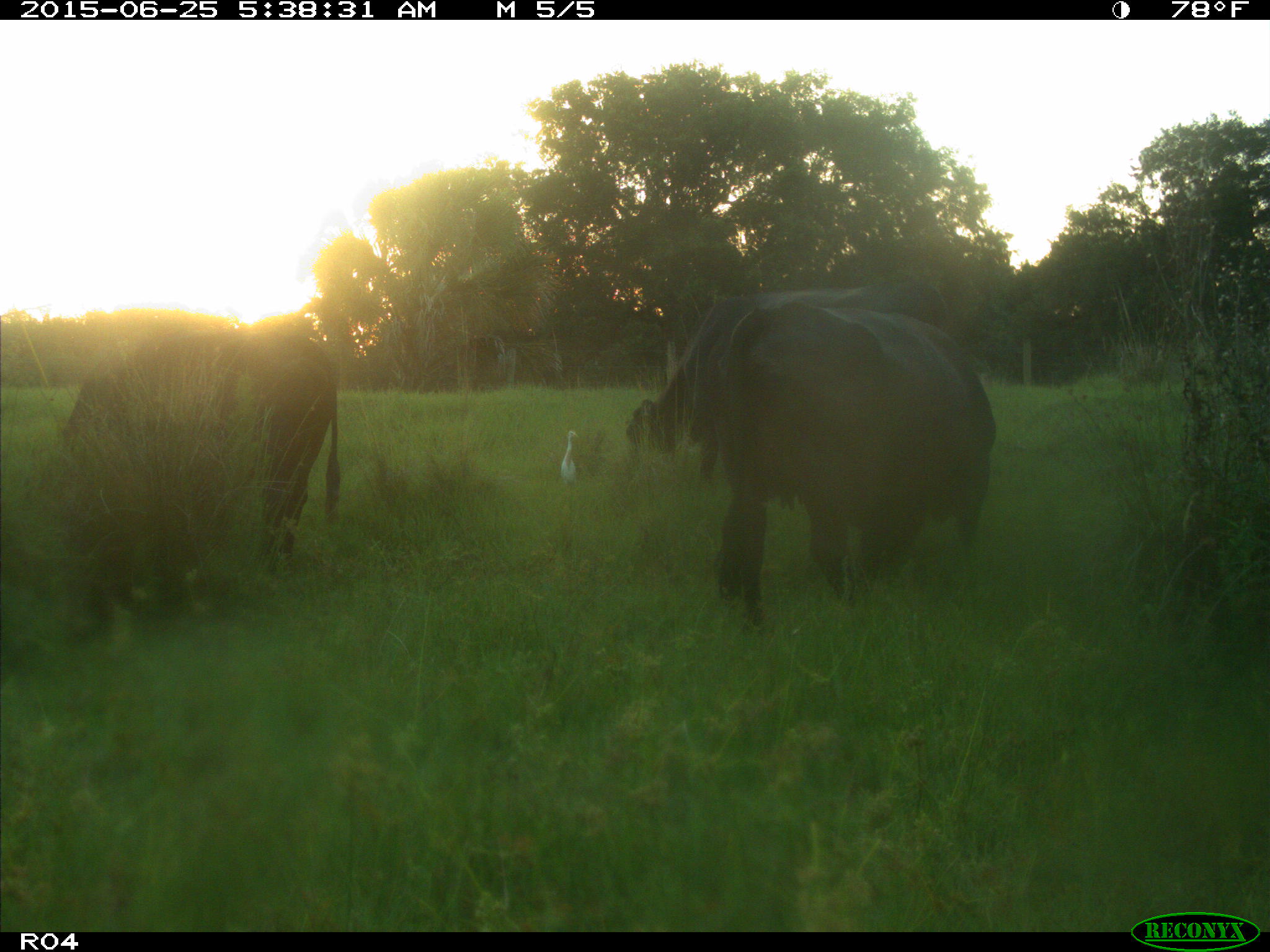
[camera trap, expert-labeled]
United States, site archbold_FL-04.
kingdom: Animalia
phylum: Chordata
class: Mammalia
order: Artiodactyla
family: Bovidae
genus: Bos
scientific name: Bos taurus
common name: domestic cow